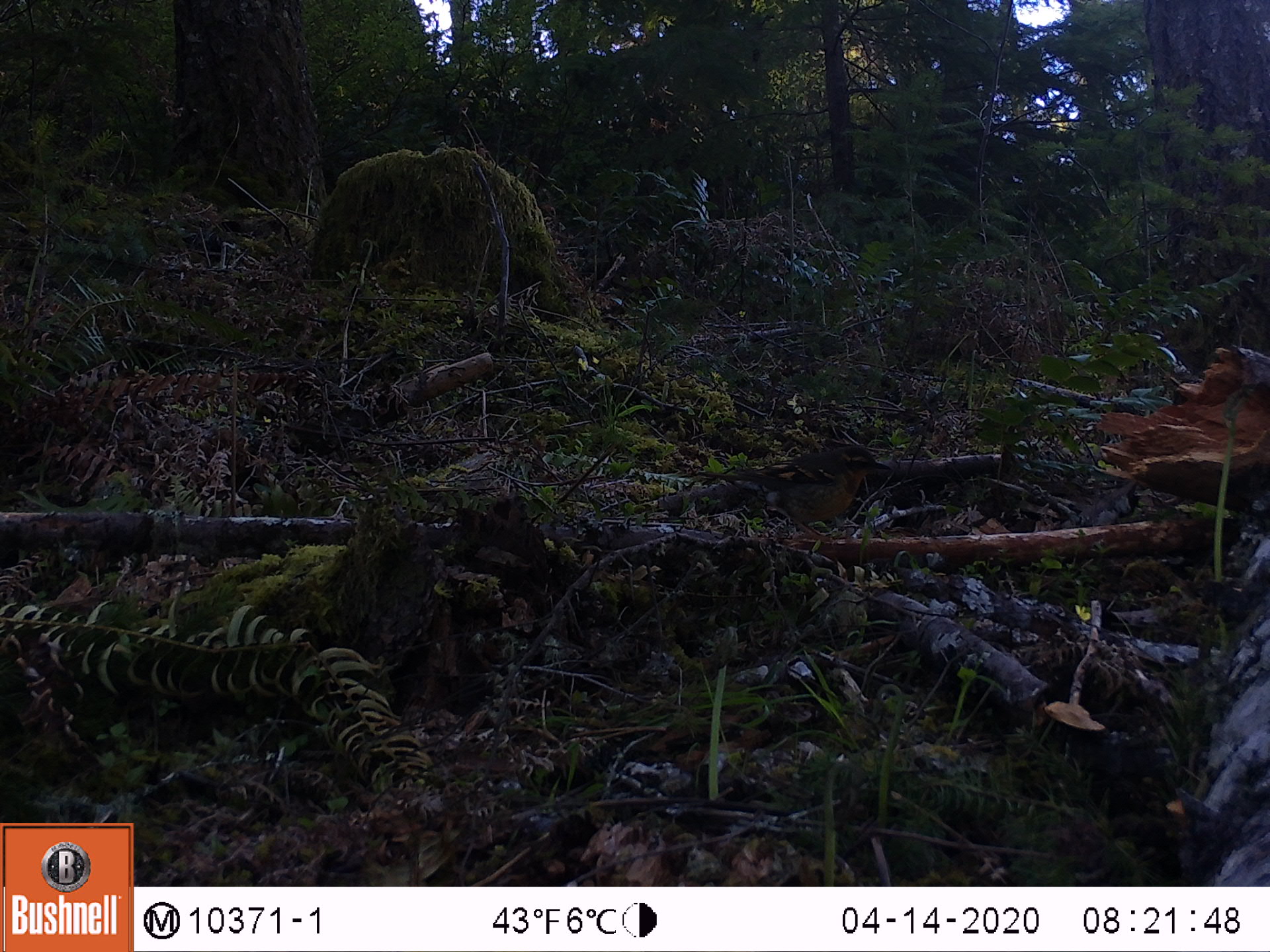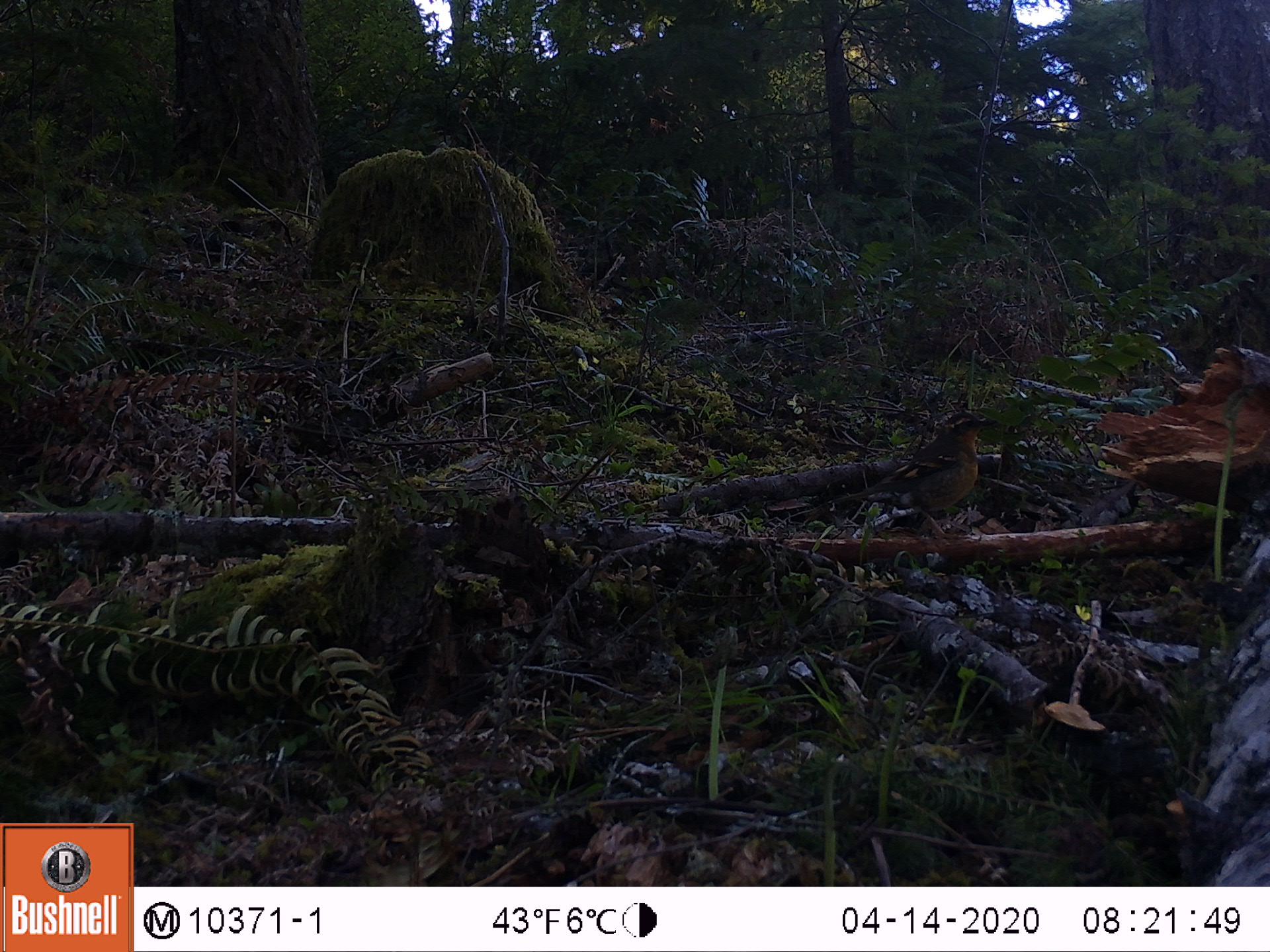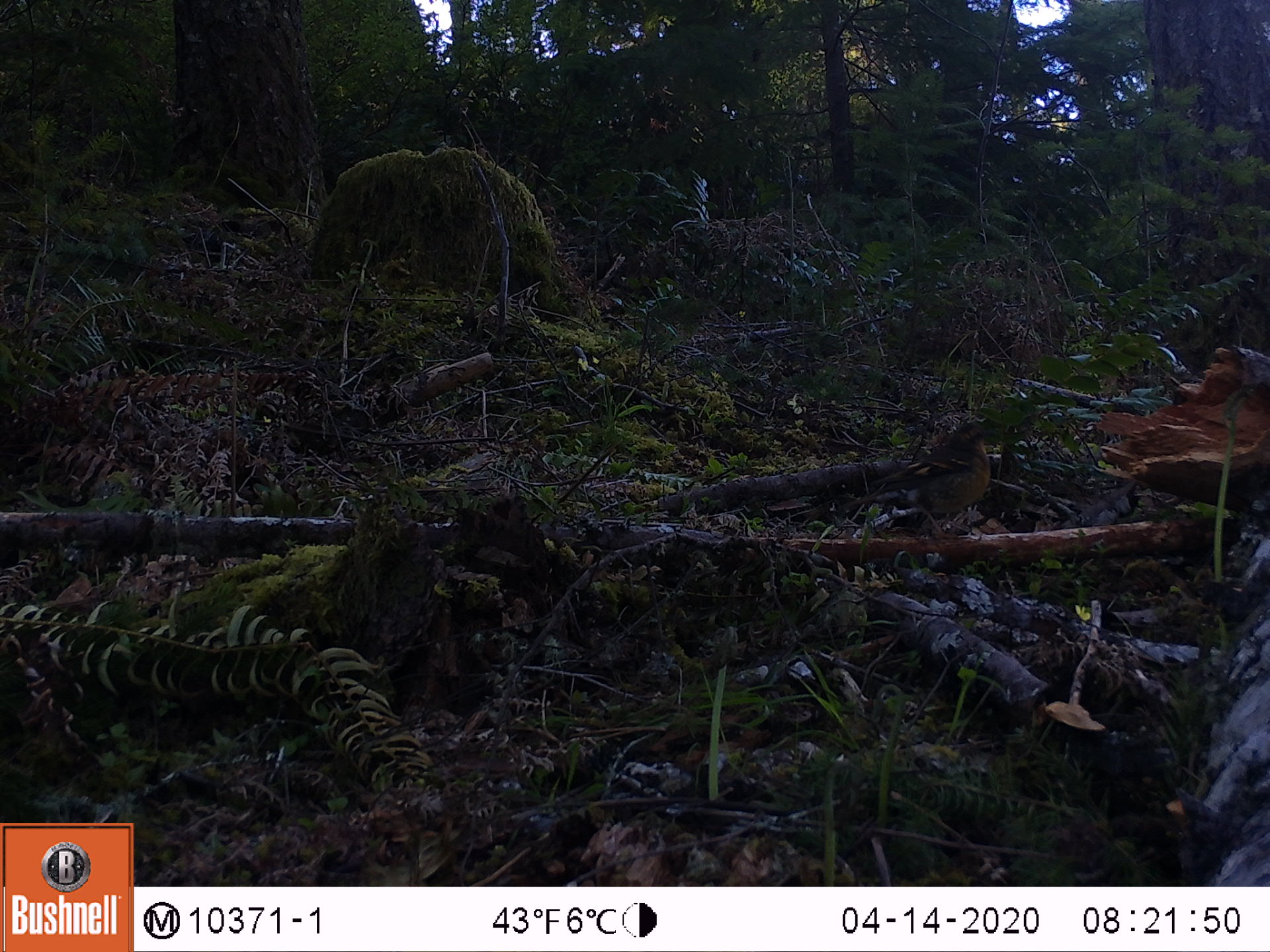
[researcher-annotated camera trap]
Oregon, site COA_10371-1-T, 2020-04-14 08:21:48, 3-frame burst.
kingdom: Animalia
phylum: Chordata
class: Aves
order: Passeriformes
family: Turdidae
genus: Ixoreus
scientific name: Ixoreus naevius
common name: varied thrush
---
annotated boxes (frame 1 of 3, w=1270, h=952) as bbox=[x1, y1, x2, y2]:
varied thrush: bbox=[716, 444, 883, 526]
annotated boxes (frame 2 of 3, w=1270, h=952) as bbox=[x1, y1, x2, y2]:
varied thrush: bbox=[854, 411, 988, 515]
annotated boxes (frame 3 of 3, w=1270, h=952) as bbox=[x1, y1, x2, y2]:
varied thrush: bbox=[879, 415, 997, 526]